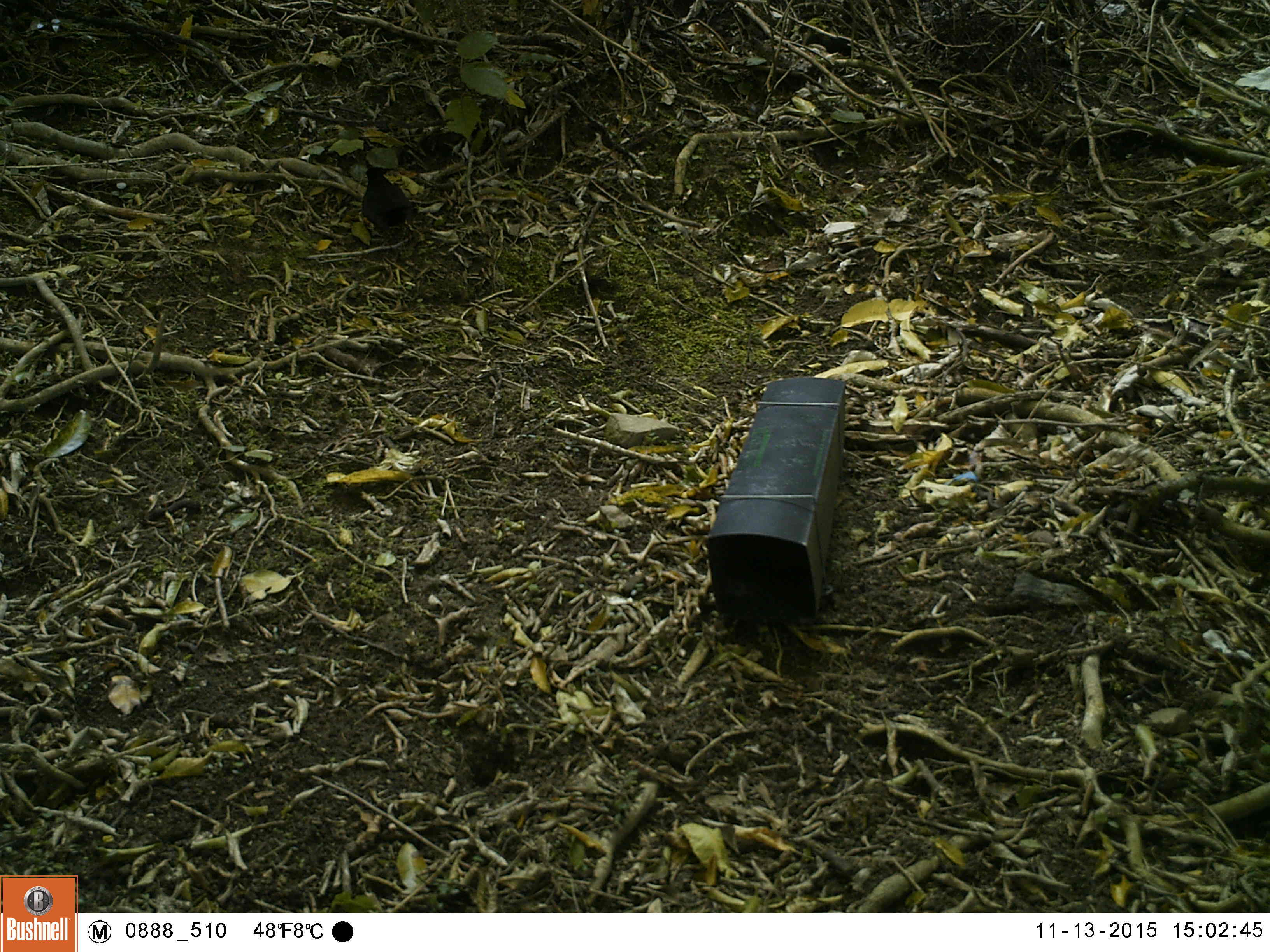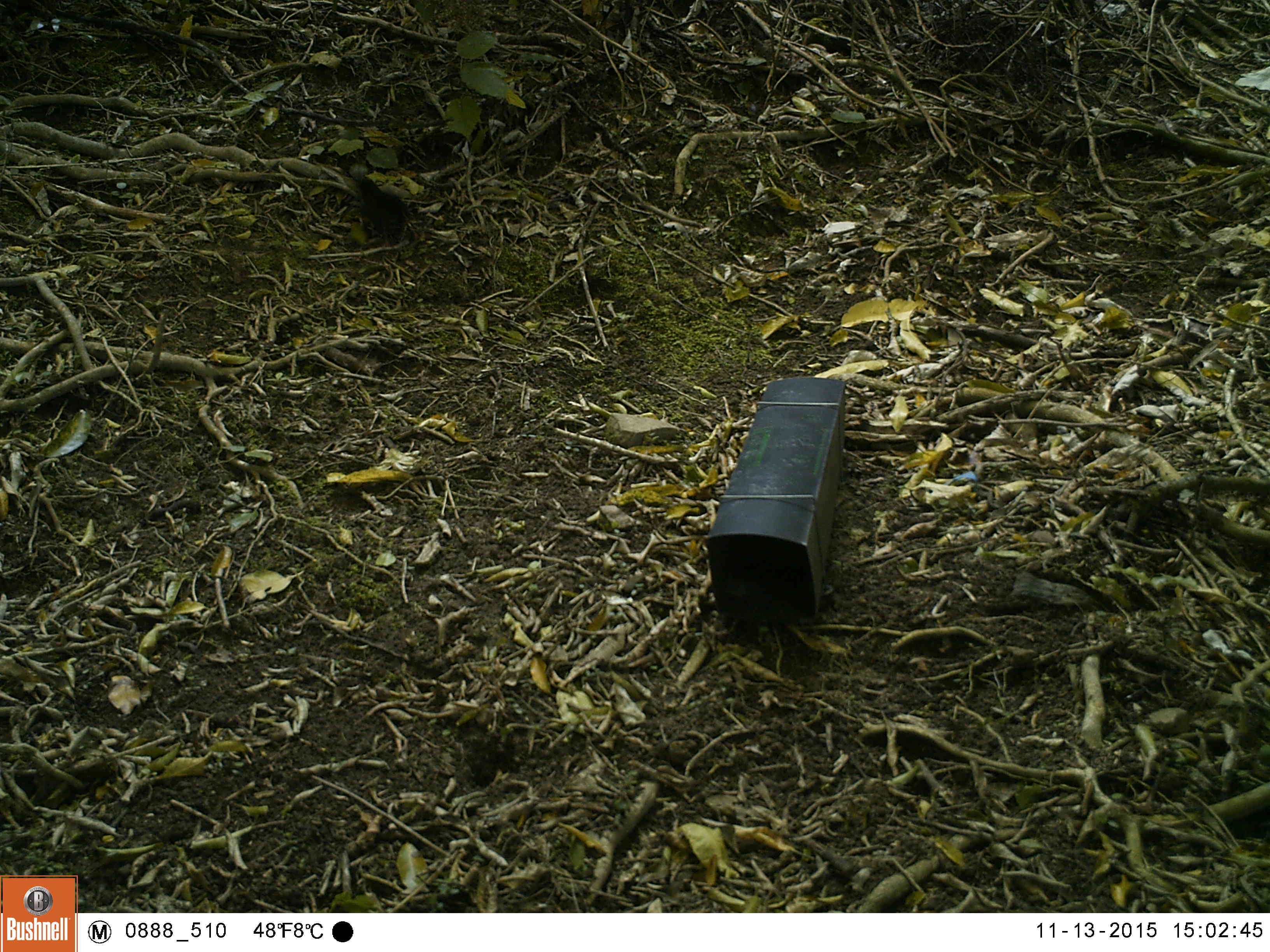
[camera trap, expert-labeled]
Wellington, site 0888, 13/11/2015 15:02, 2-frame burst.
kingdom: Animalia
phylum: Chordata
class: Aves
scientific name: Aves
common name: bird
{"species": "bird (Aves)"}